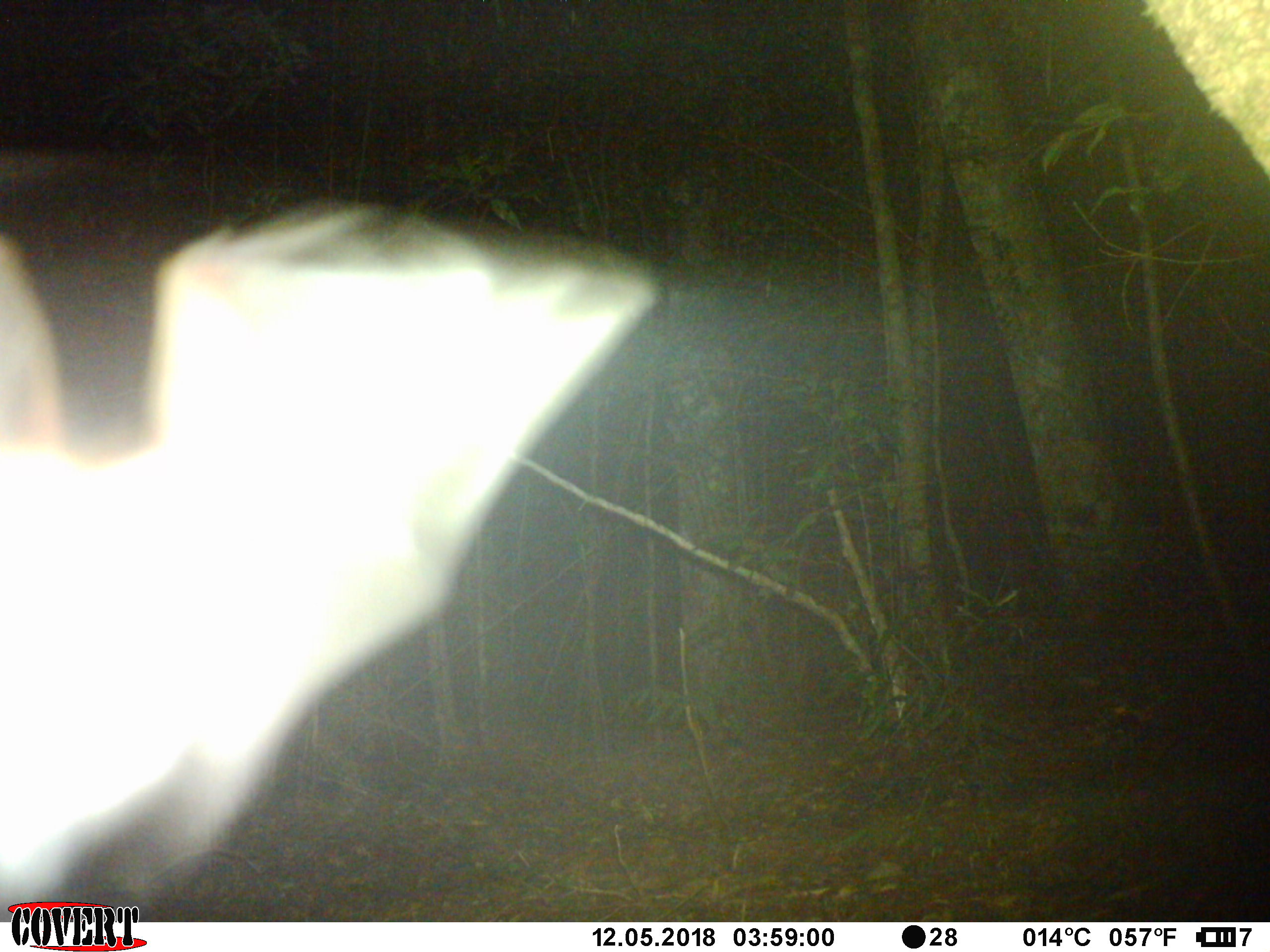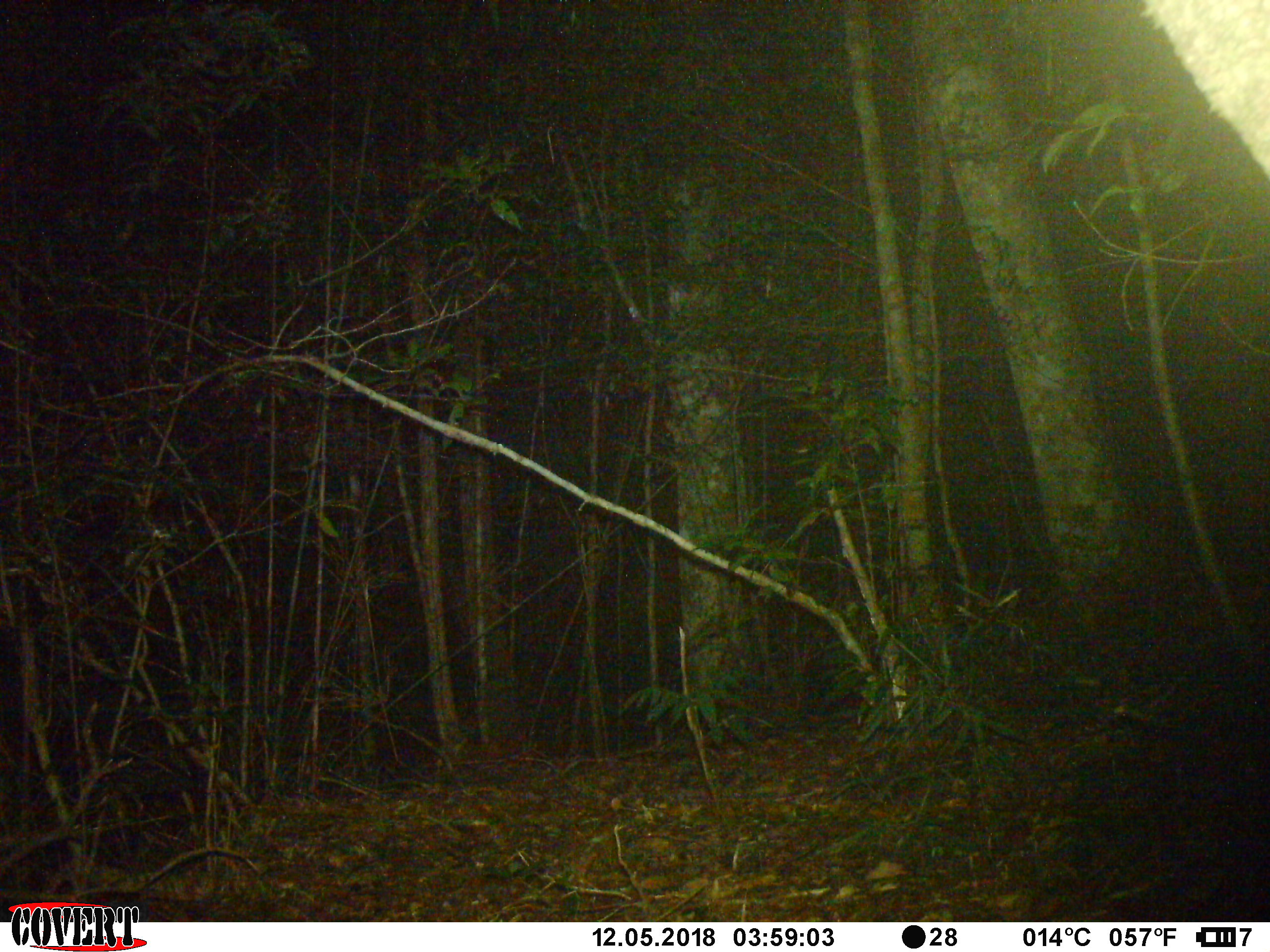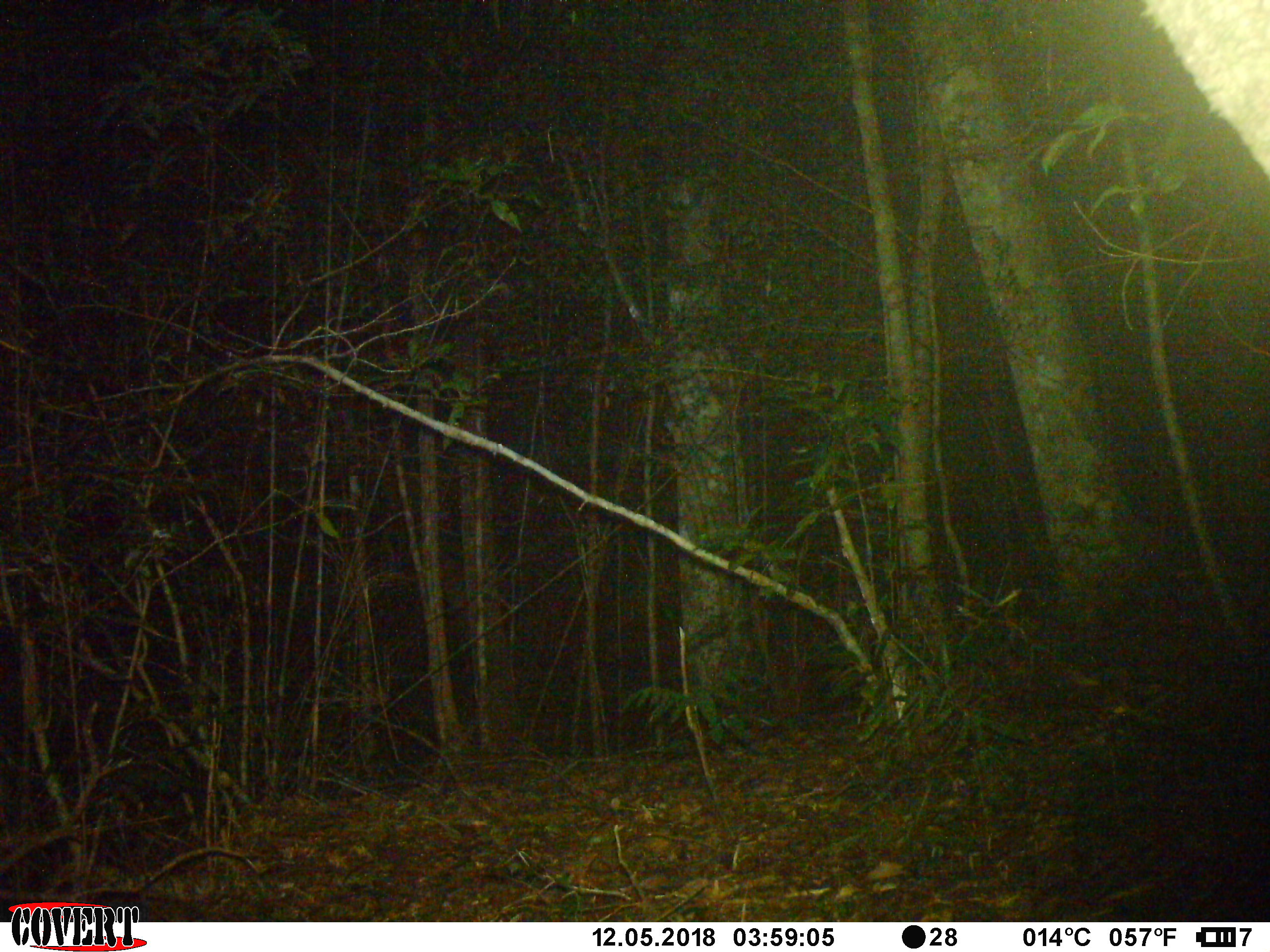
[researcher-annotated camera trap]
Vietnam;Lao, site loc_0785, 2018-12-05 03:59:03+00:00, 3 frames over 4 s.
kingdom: Animalia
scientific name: Animalia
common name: animal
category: unidentified animal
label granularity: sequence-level